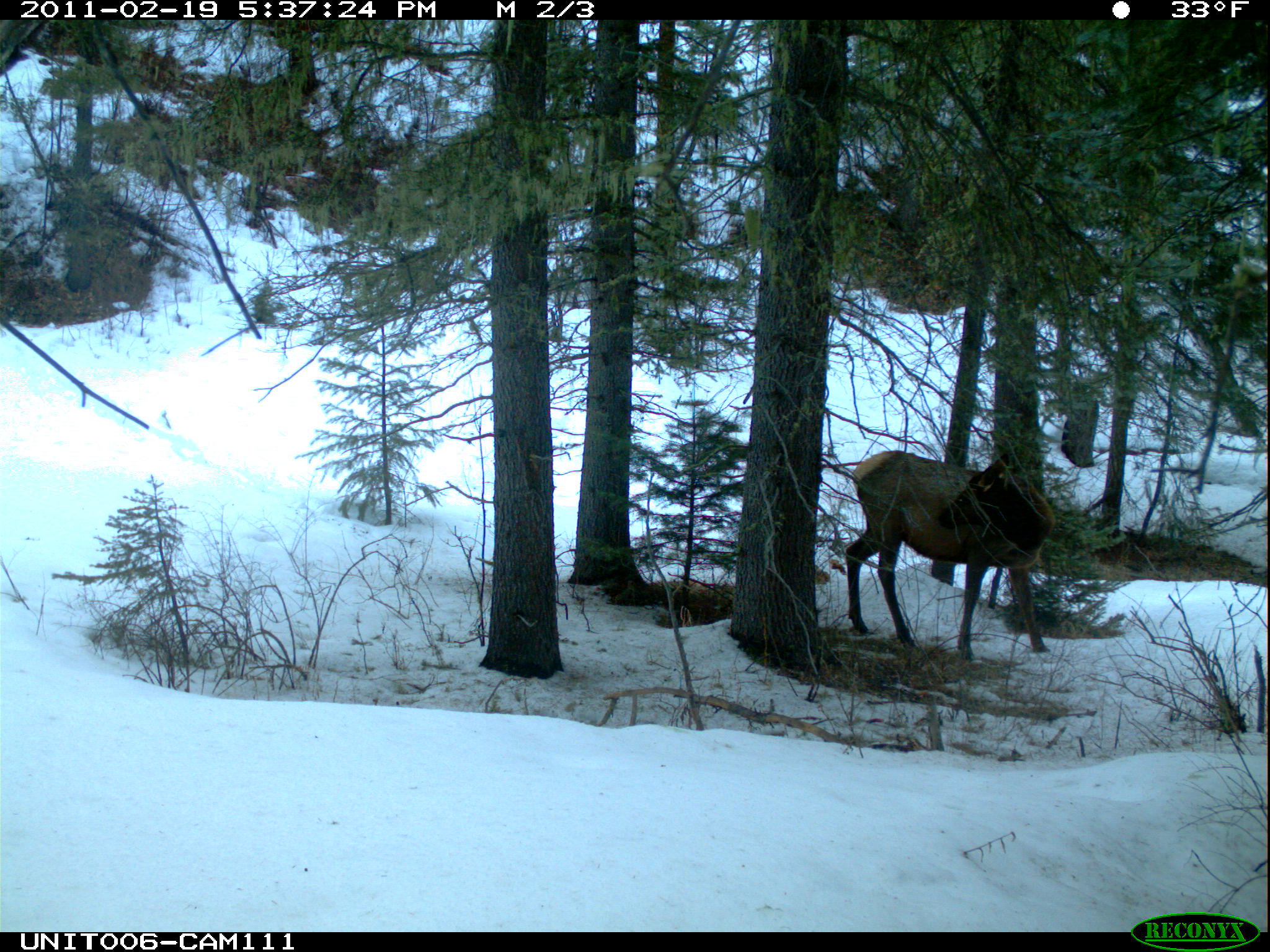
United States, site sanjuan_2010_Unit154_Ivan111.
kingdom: Animalia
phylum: Chordata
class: Mammalia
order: Artiodactyla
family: Cervidae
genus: Cervus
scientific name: Cervus elaphus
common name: red deer